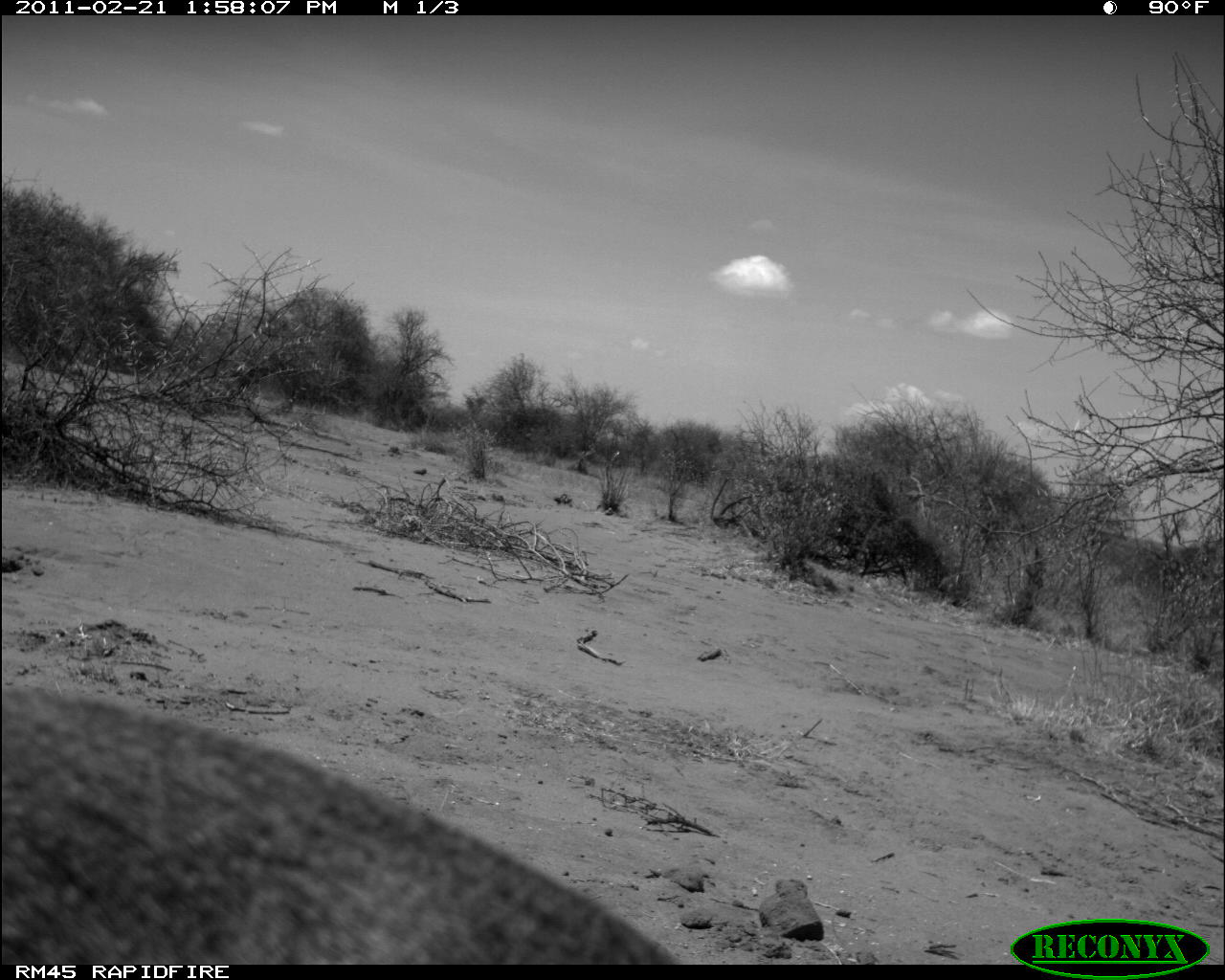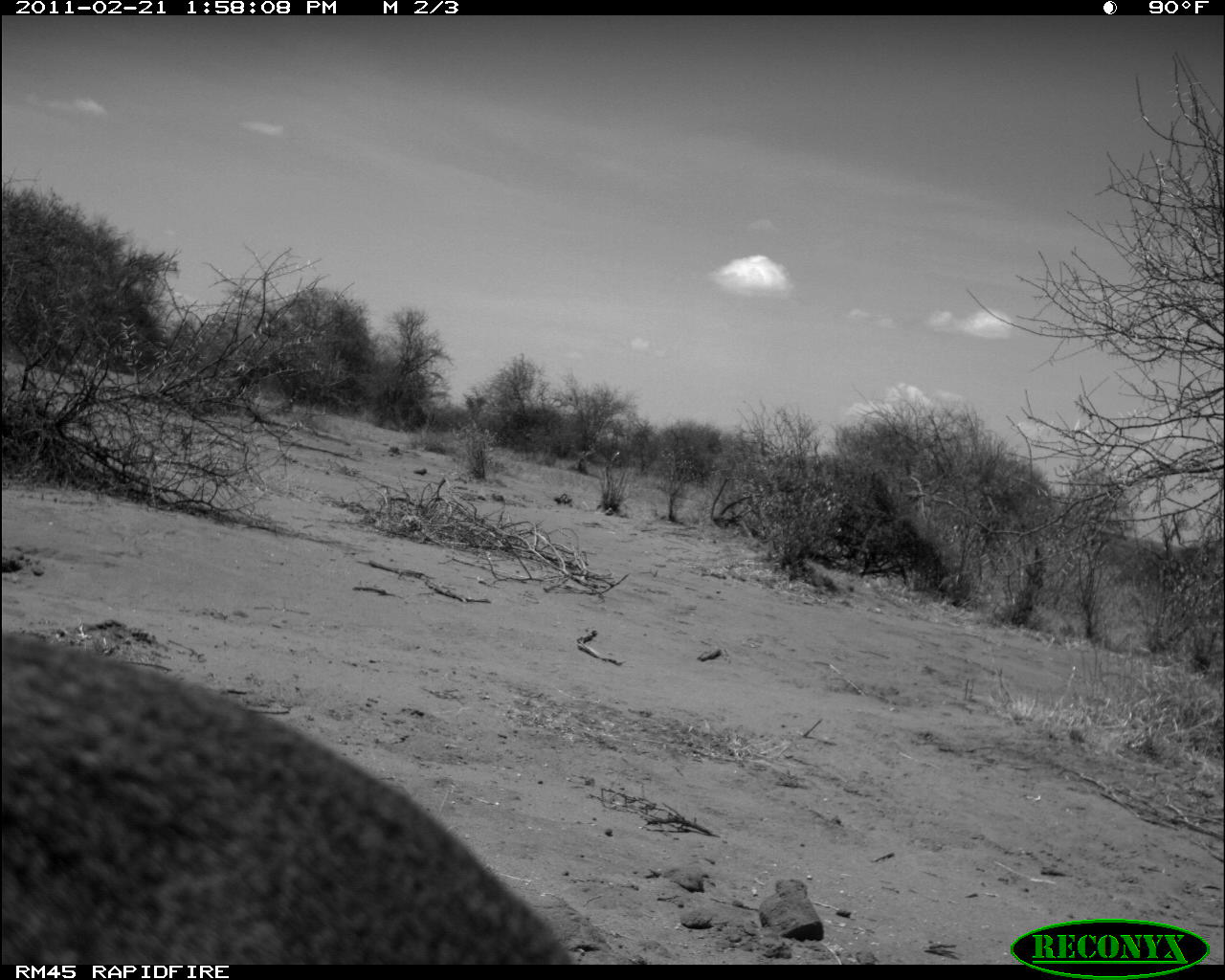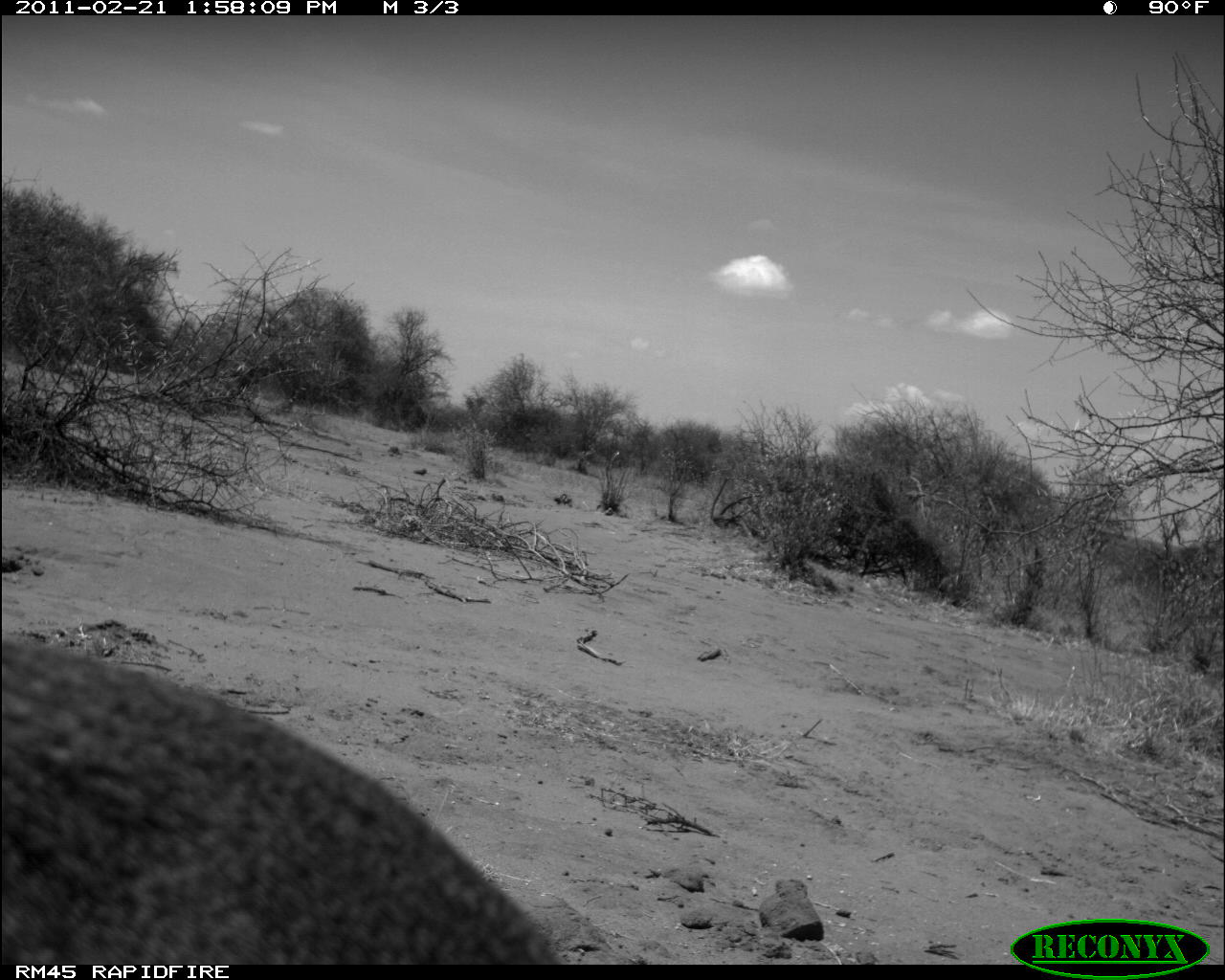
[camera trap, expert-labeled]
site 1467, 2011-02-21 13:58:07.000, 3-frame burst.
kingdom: Animalia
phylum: Chordata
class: Mammalia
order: Artiodactyla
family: Bovidae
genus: Madoqua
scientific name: Madoqua guentheri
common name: günther's dik-dik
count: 1